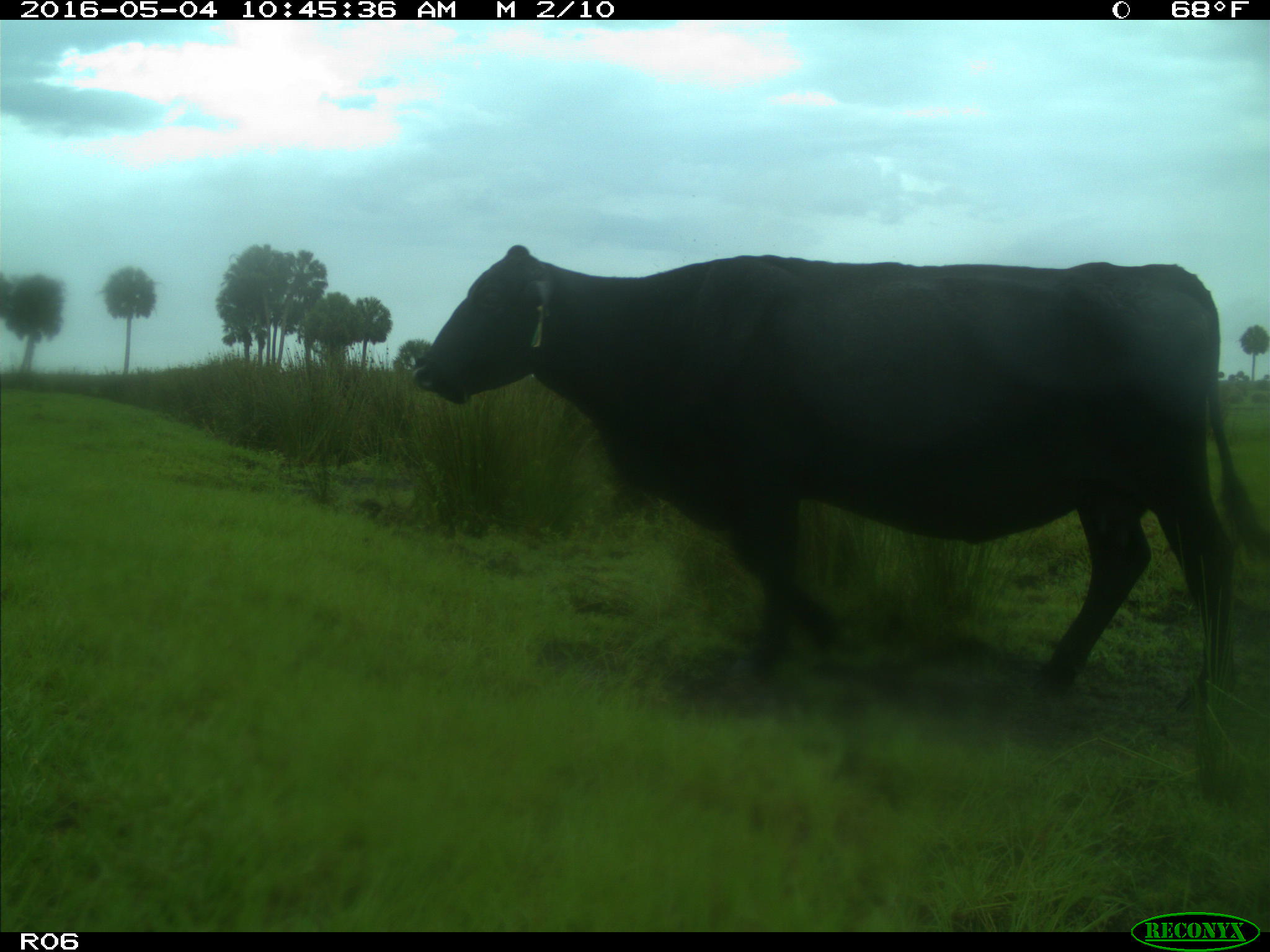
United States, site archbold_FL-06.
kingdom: Animalia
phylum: Chordata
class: Mammalia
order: Artiodactyla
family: Bovidae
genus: Bos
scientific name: Bos taurus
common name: domestic cow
Bos taurus (domestic cow).